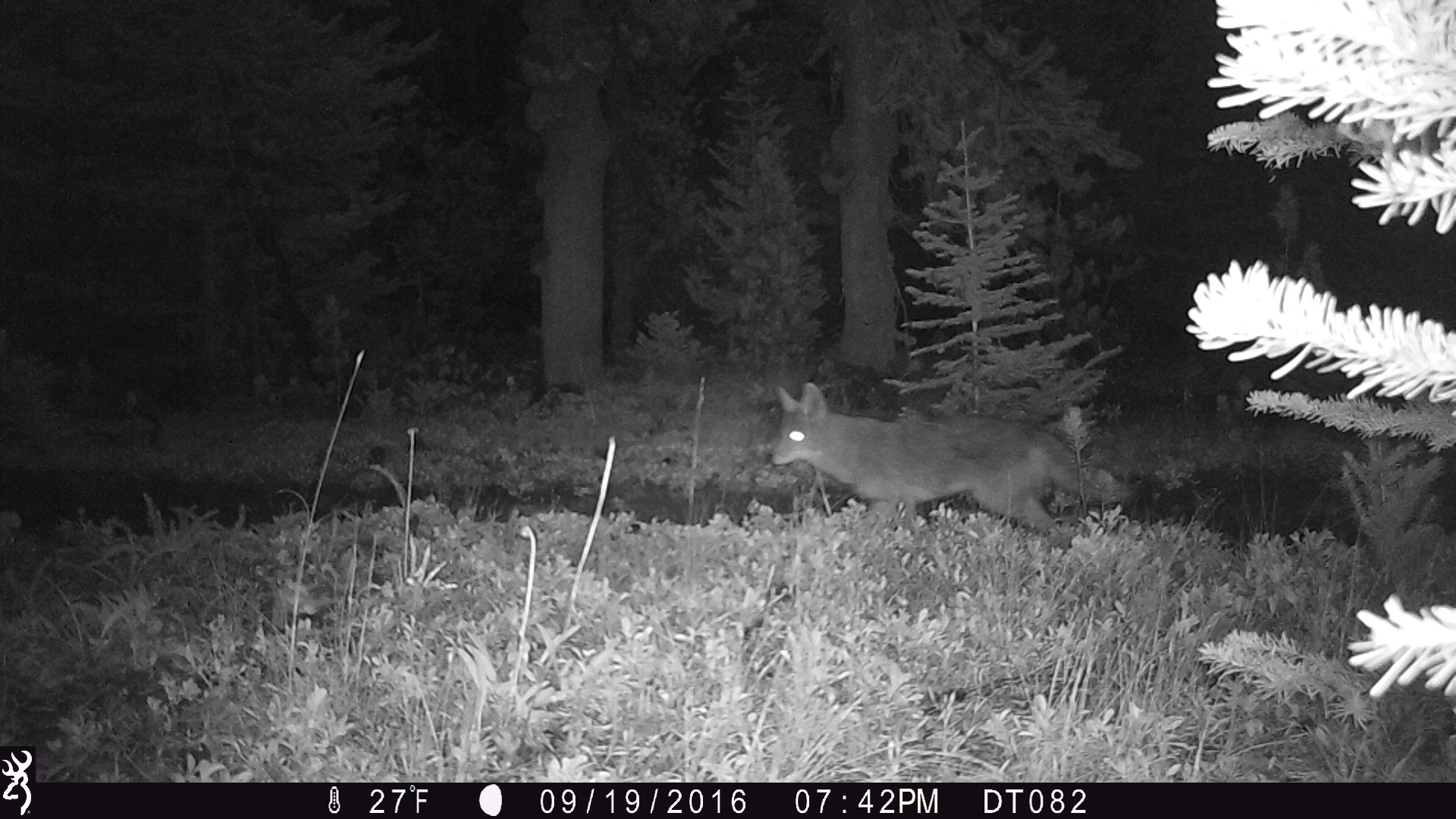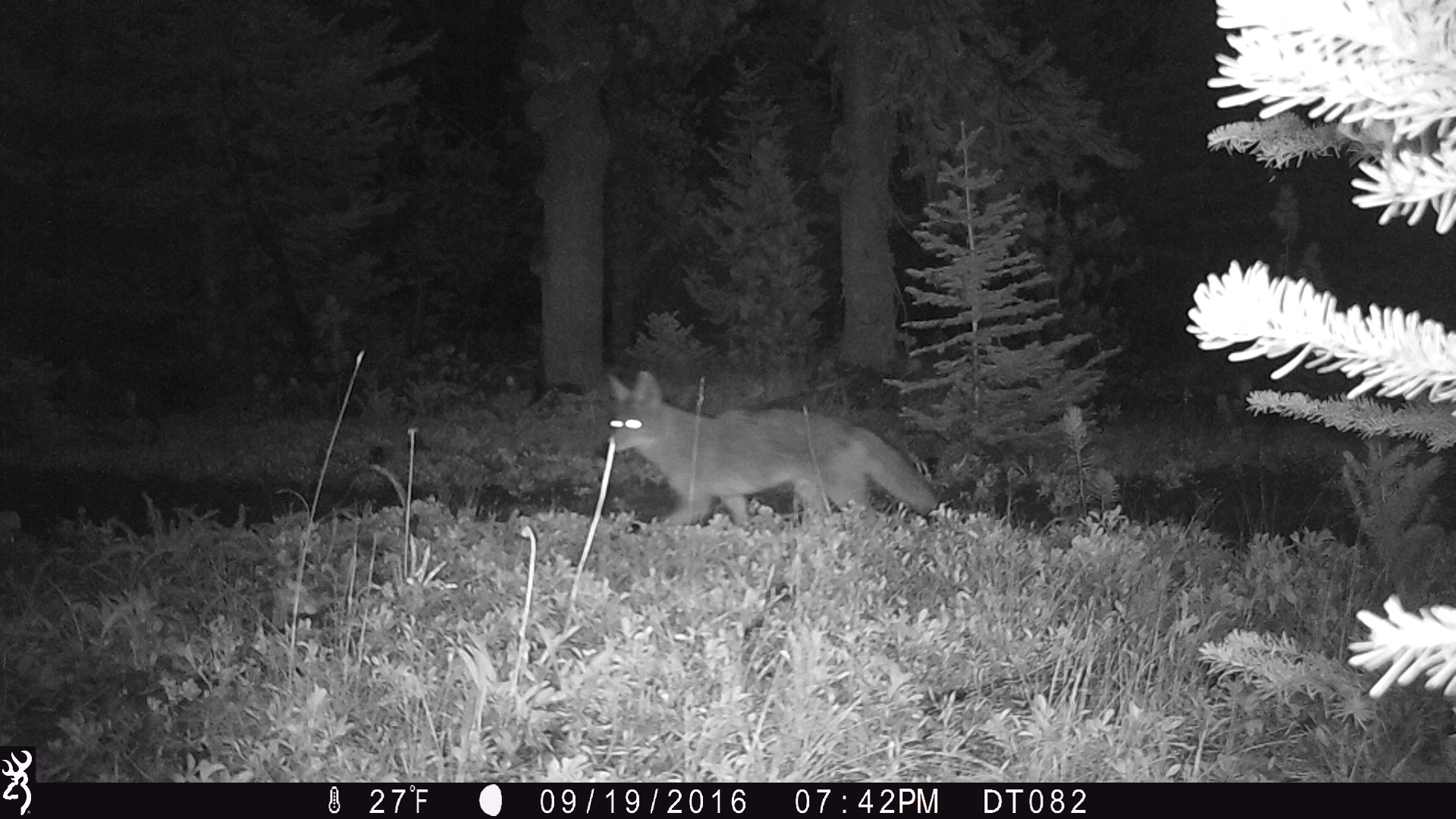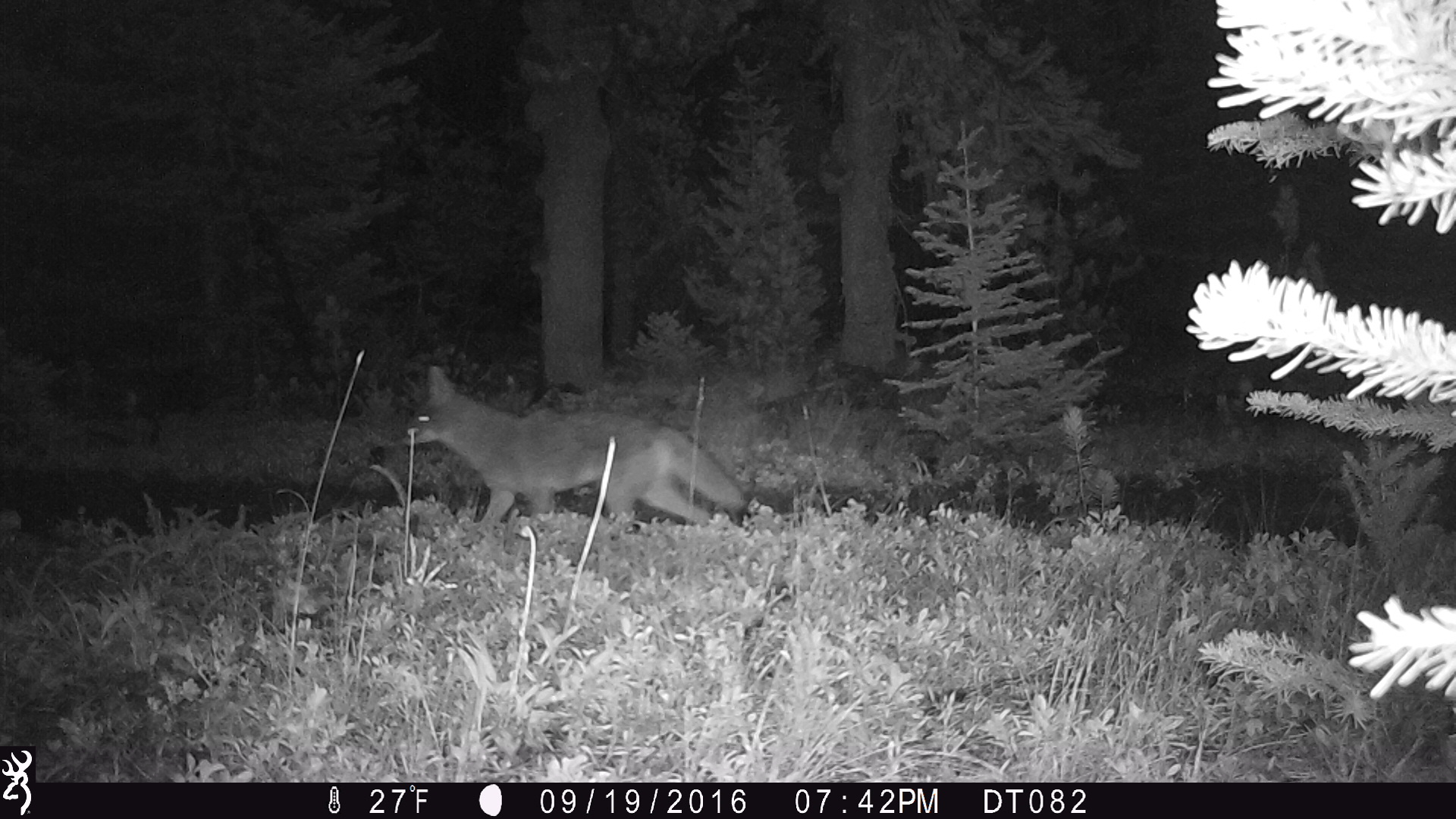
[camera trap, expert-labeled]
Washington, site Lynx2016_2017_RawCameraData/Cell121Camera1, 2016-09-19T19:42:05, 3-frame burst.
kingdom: Animalia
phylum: Chordata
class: Mammalia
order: Carnivora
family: Canidae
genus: Canis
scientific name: Canis latrans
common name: coyote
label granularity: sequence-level